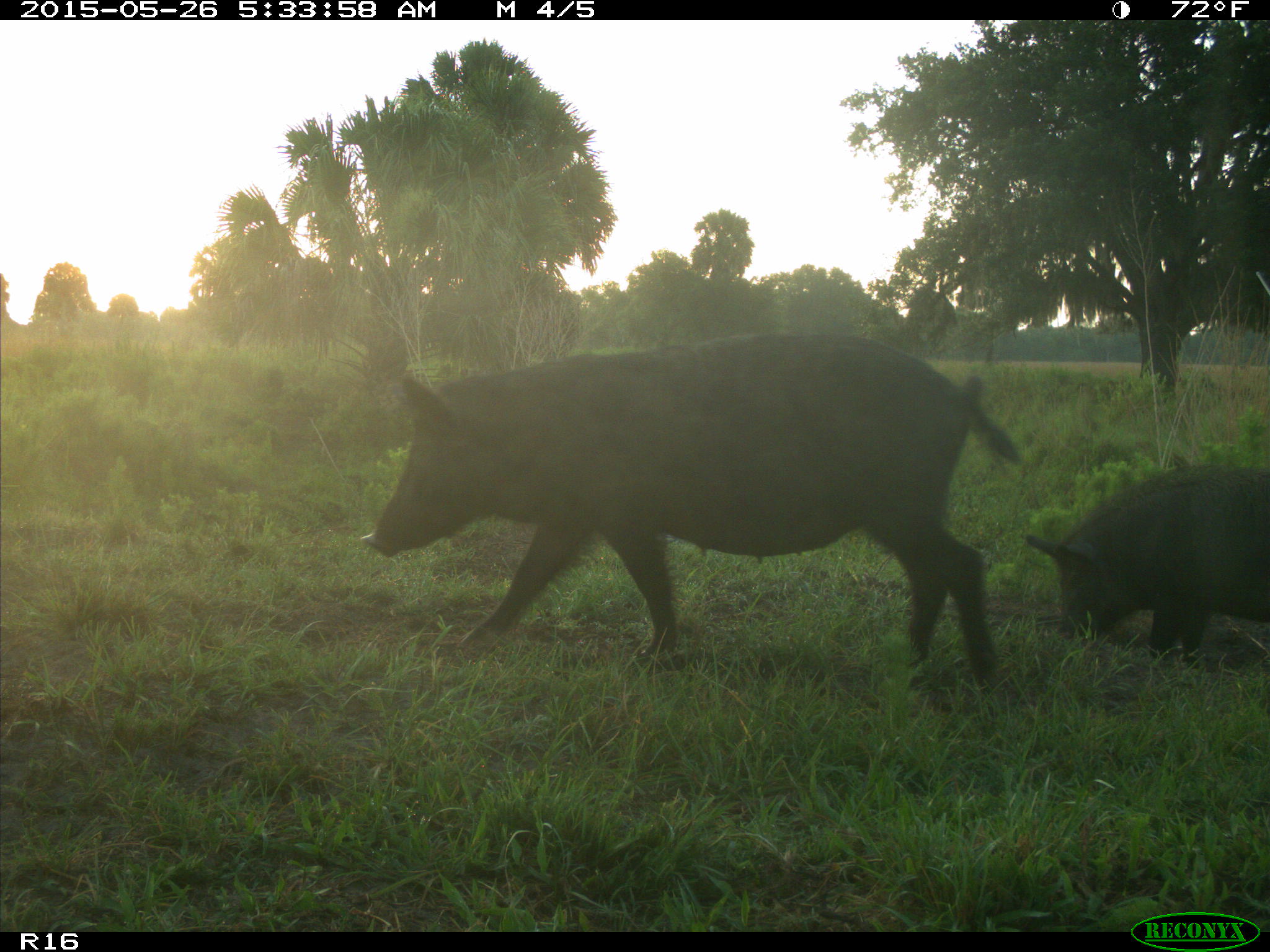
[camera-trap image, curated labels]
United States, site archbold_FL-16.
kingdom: Animalia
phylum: Chordata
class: Mammalia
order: Artiodactyla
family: Suidae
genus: Sus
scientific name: Sus scrofa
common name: wild boar